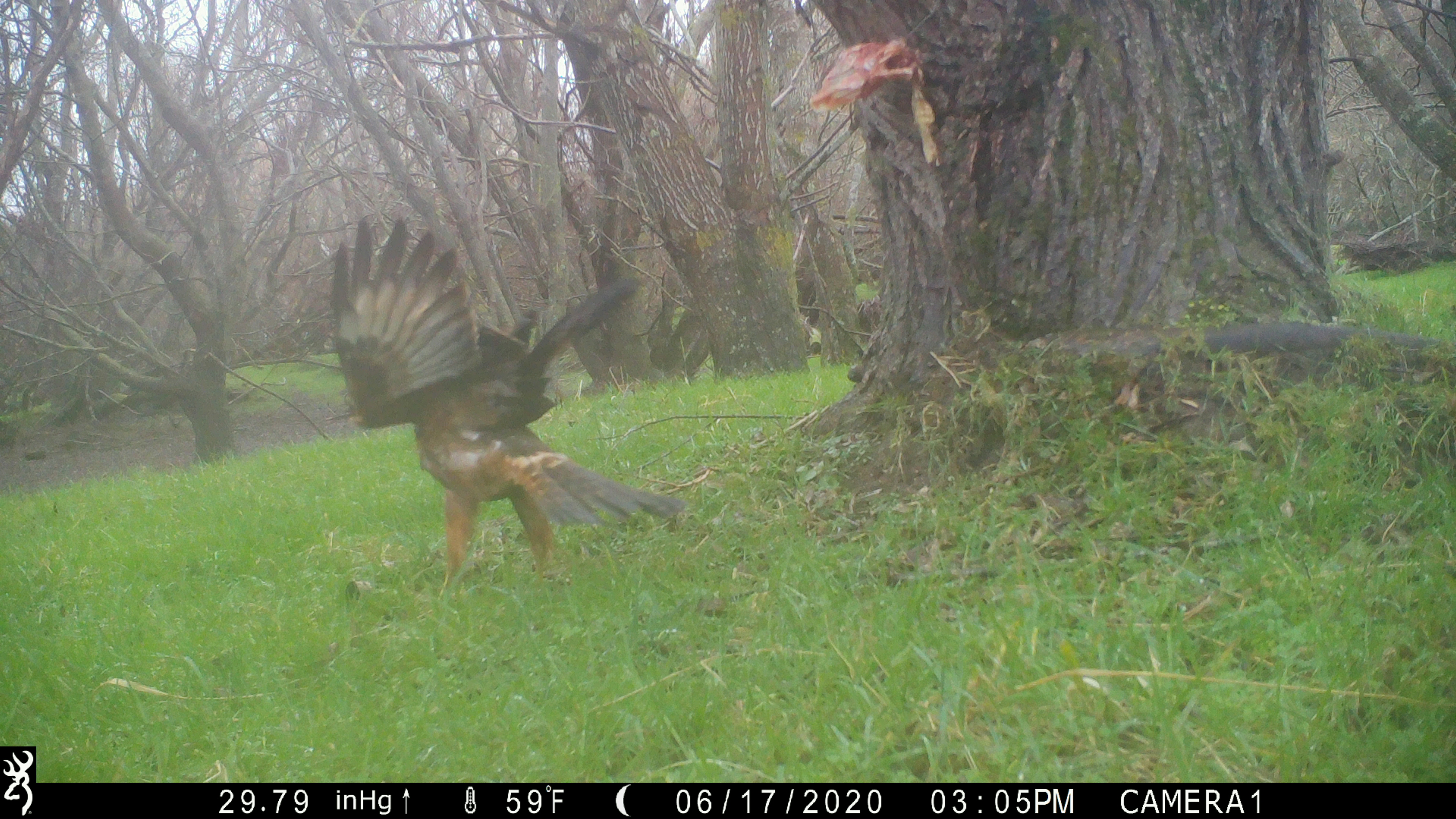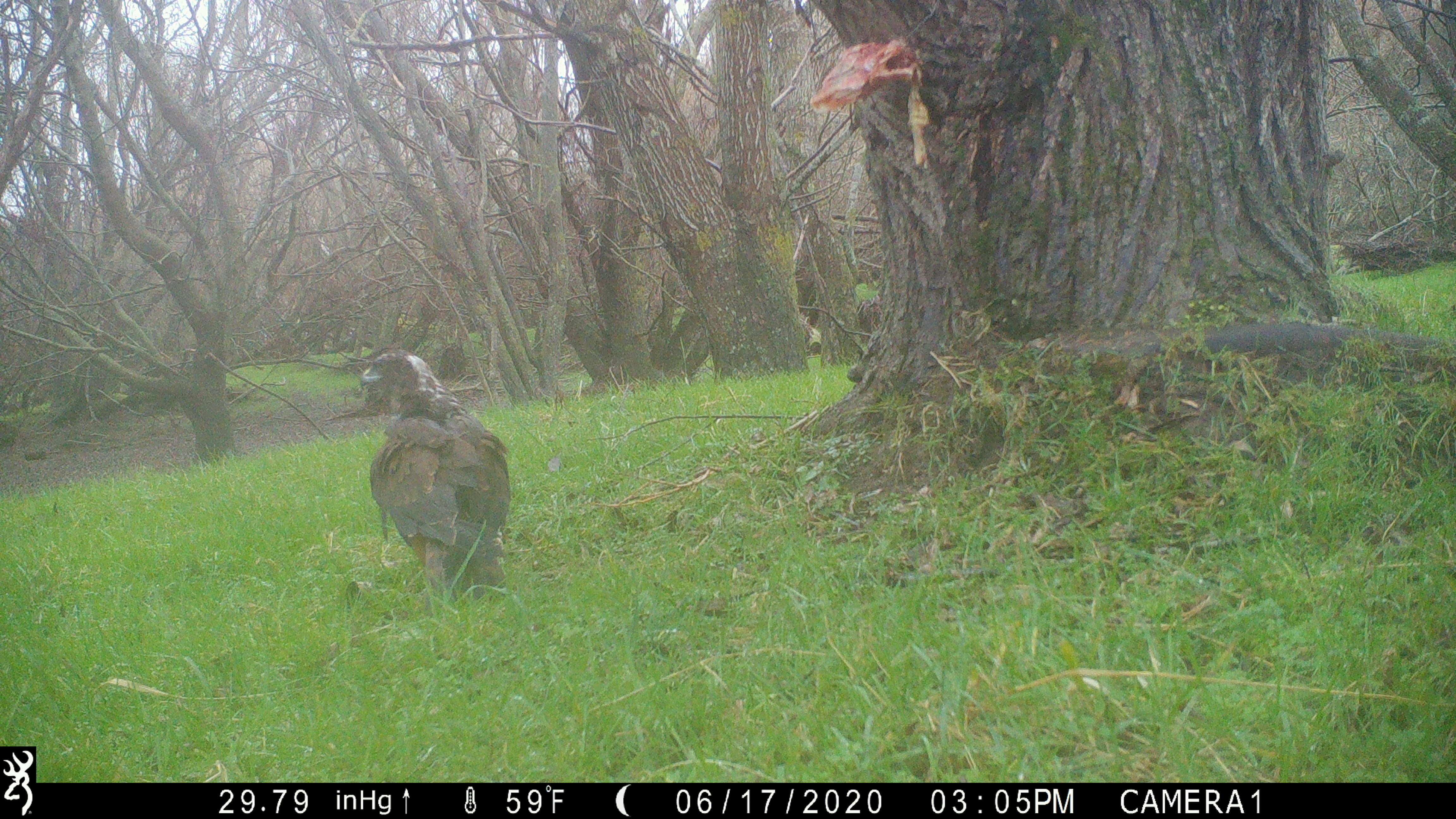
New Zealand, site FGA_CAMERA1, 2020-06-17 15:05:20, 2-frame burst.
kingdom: Animalia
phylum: Chordata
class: Aves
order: Accipitriformes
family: Accipitridae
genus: Circus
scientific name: Circus approximans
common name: swamp harrier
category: harrier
Harrier (swamp harrier) (Circus approximans).